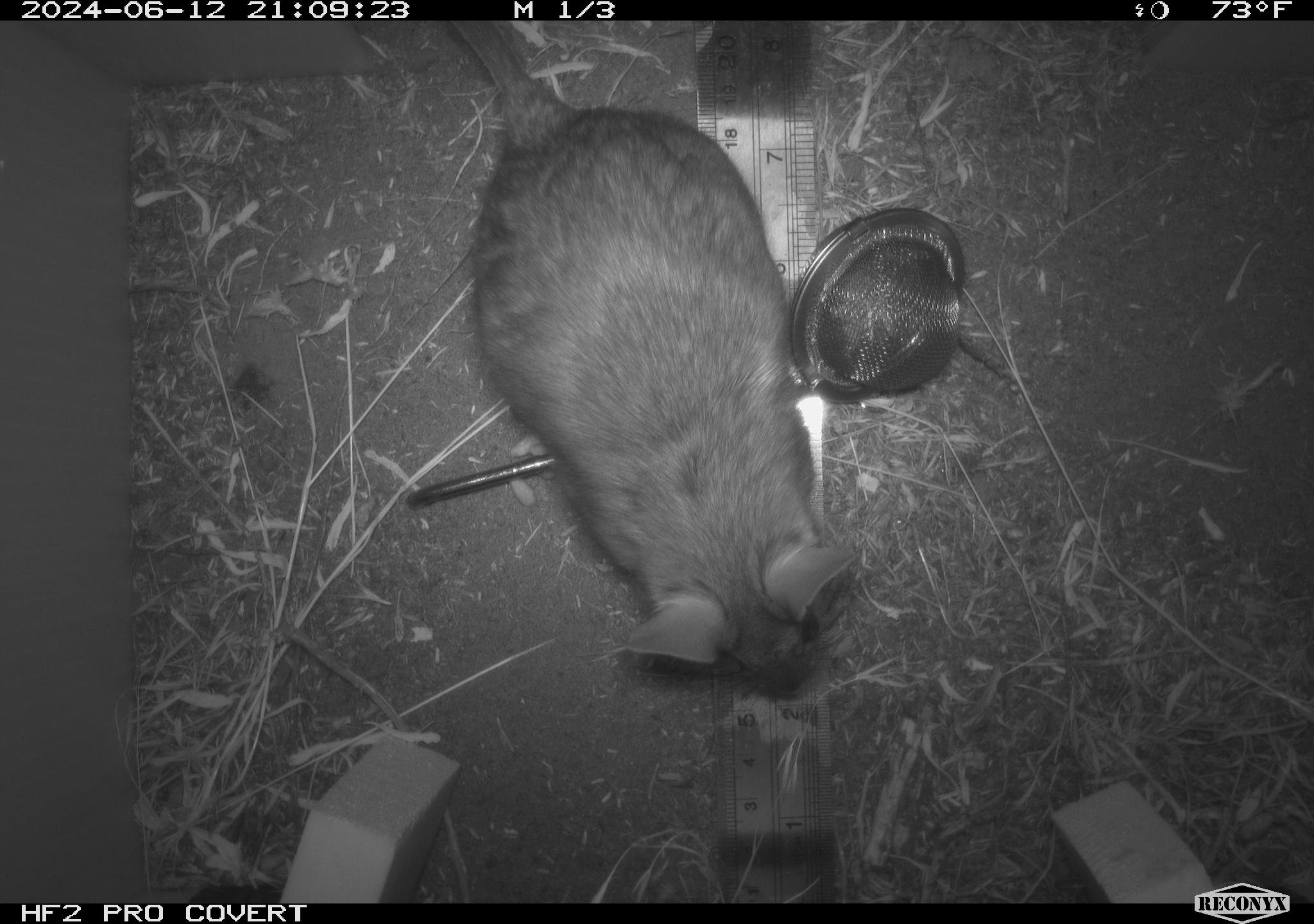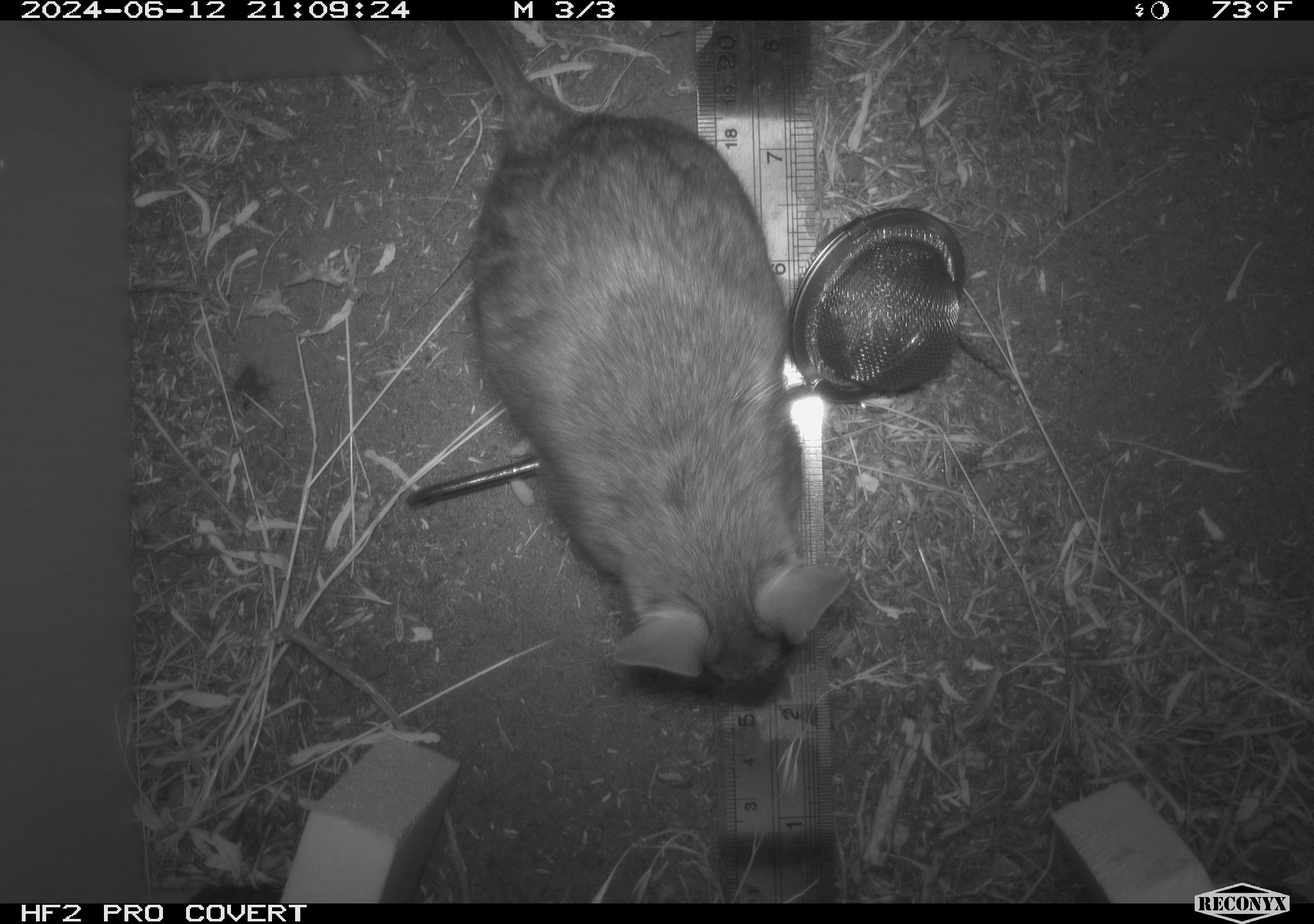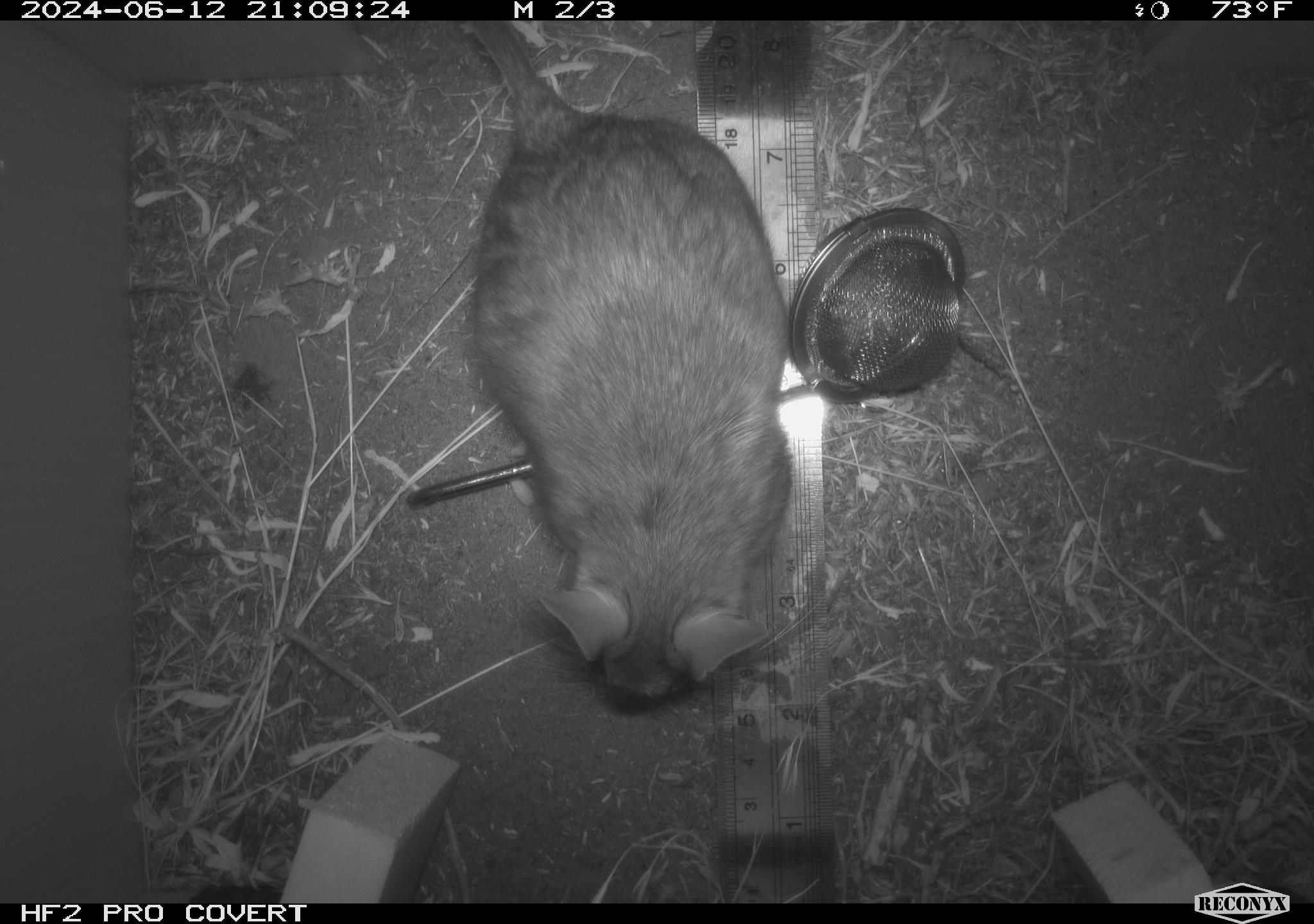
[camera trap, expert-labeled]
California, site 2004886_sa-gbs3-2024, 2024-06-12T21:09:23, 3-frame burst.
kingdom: Animalia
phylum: Chordata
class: Mammalia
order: Rodentia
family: Cricetidae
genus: Neotoma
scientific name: Neotoma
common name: pack rat or woodrat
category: neotoma species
Neotoma species (pack rat or woodrat) (Neotoma).